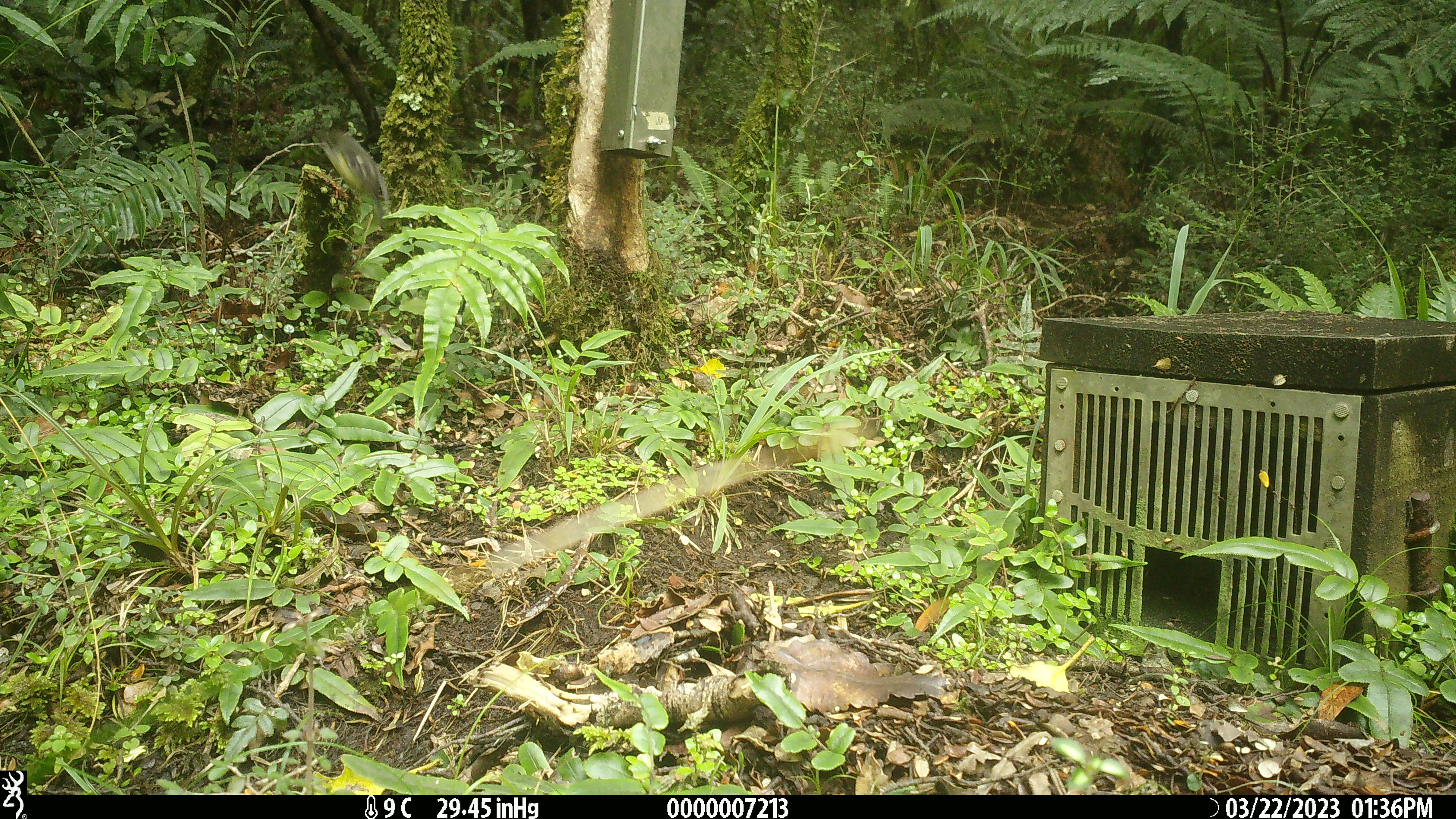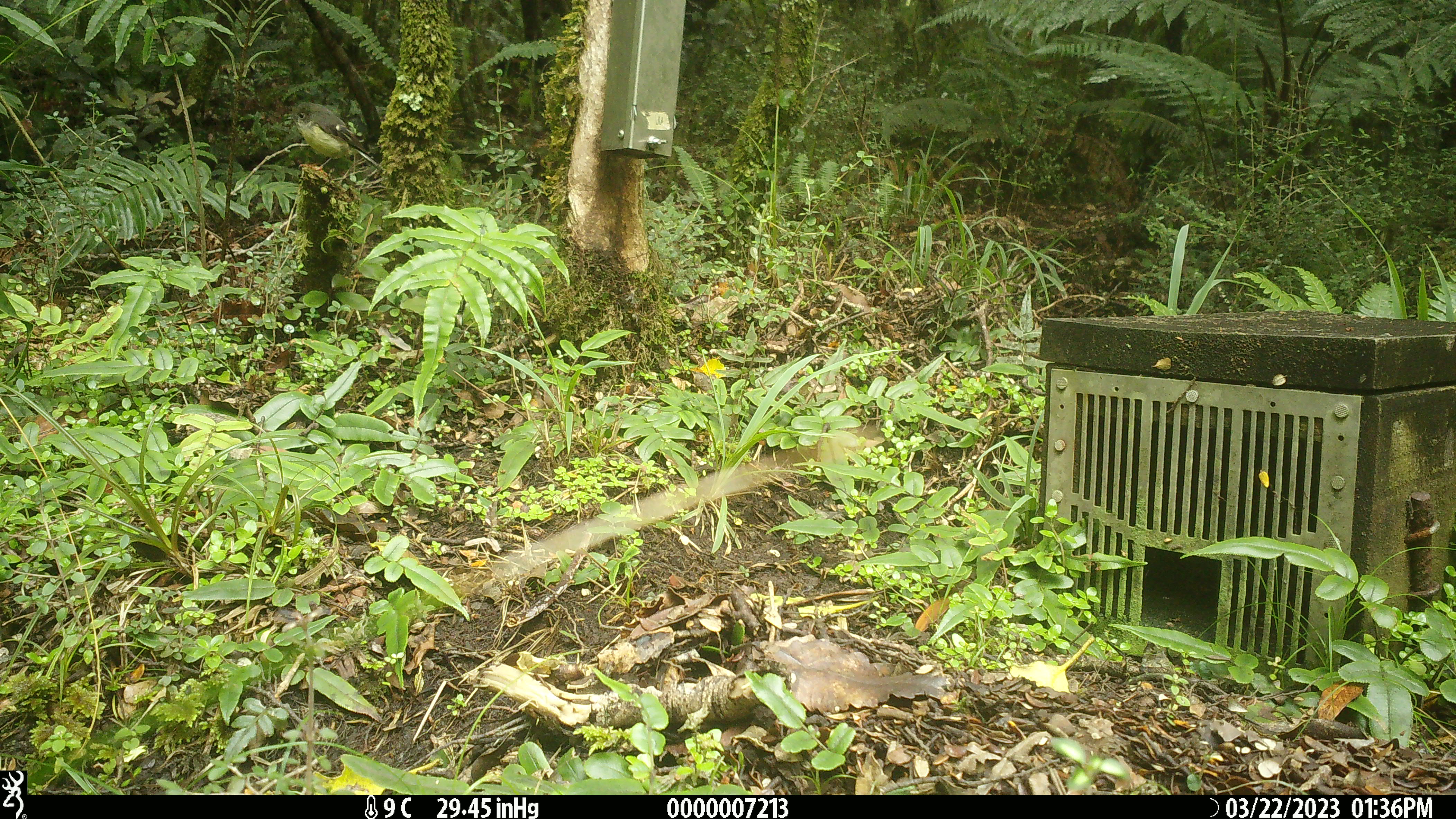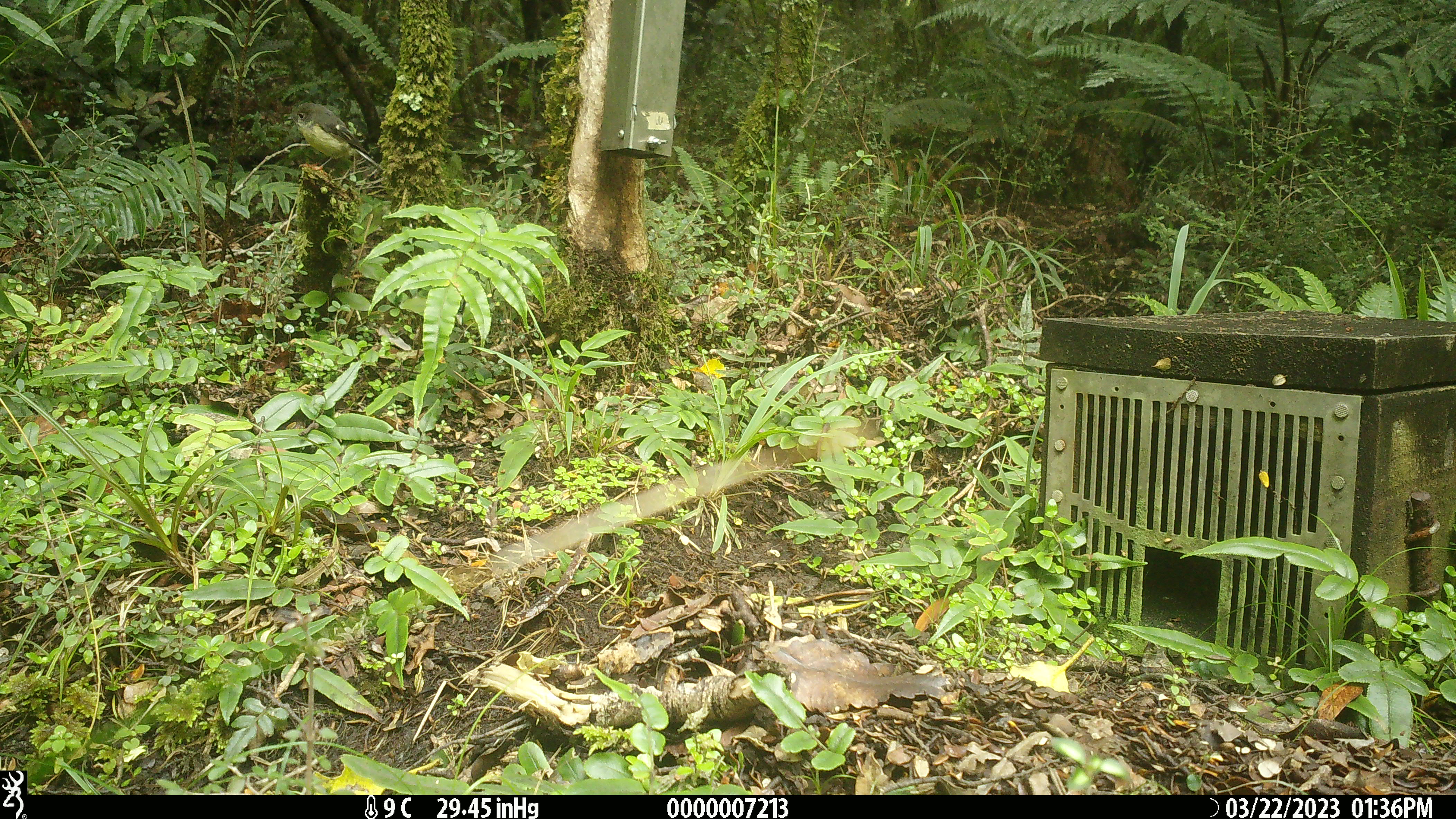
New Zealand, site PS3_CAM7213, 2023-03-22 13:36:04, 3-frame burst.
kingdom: Animalia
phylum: Chordata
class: Aves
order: Passeriformes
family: Petroicidae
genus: Petroica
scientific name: Petroica macrocephala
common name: tomtit